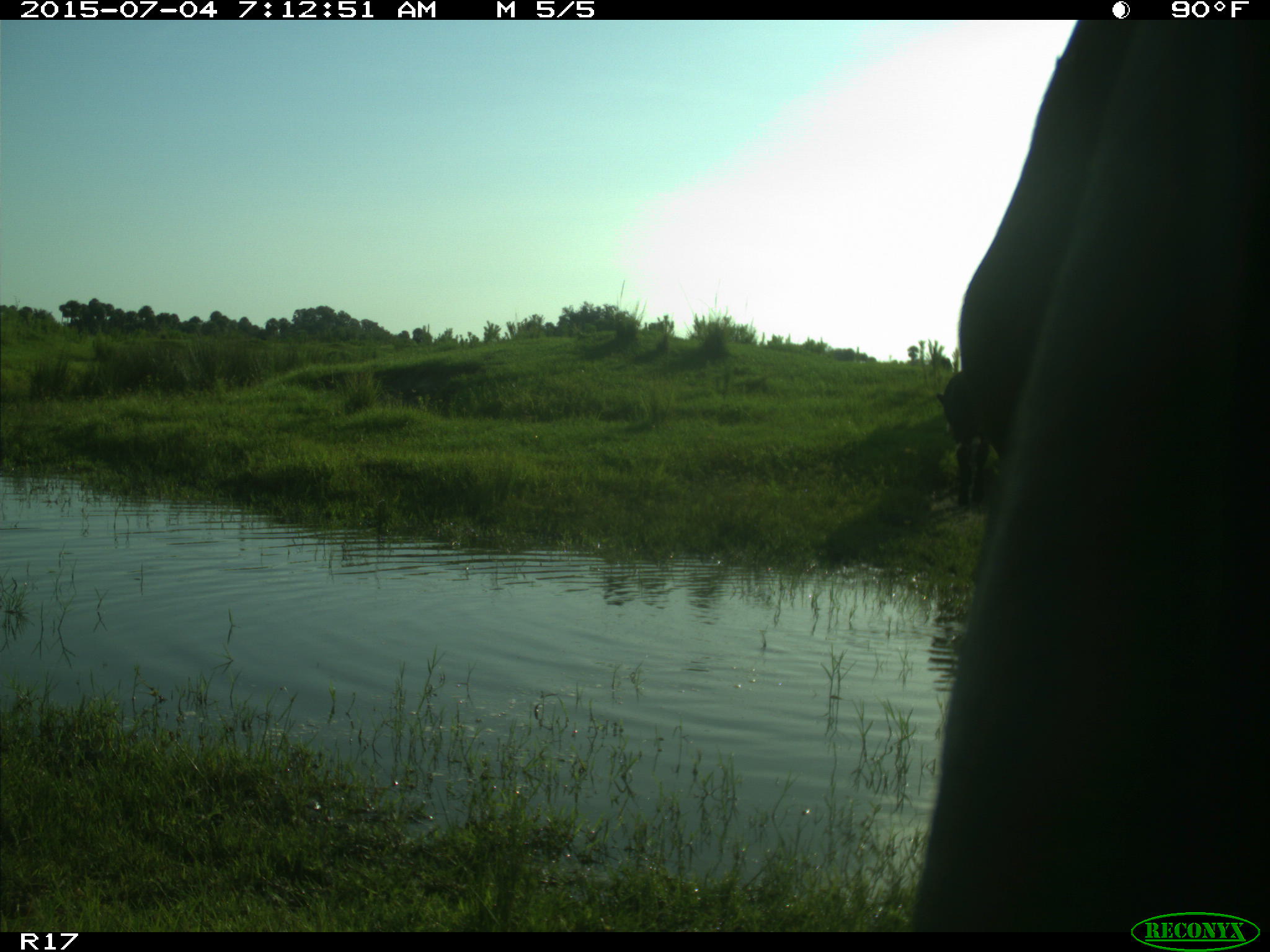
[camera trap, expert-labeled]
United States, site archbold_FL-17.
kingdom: Animalia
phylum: Chordata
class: Mammalia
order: Artiodactyla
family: Bovidae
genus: Bos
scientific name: Bos taurus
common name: domestic cow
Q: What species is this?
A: Bos taurus (domestic cow).